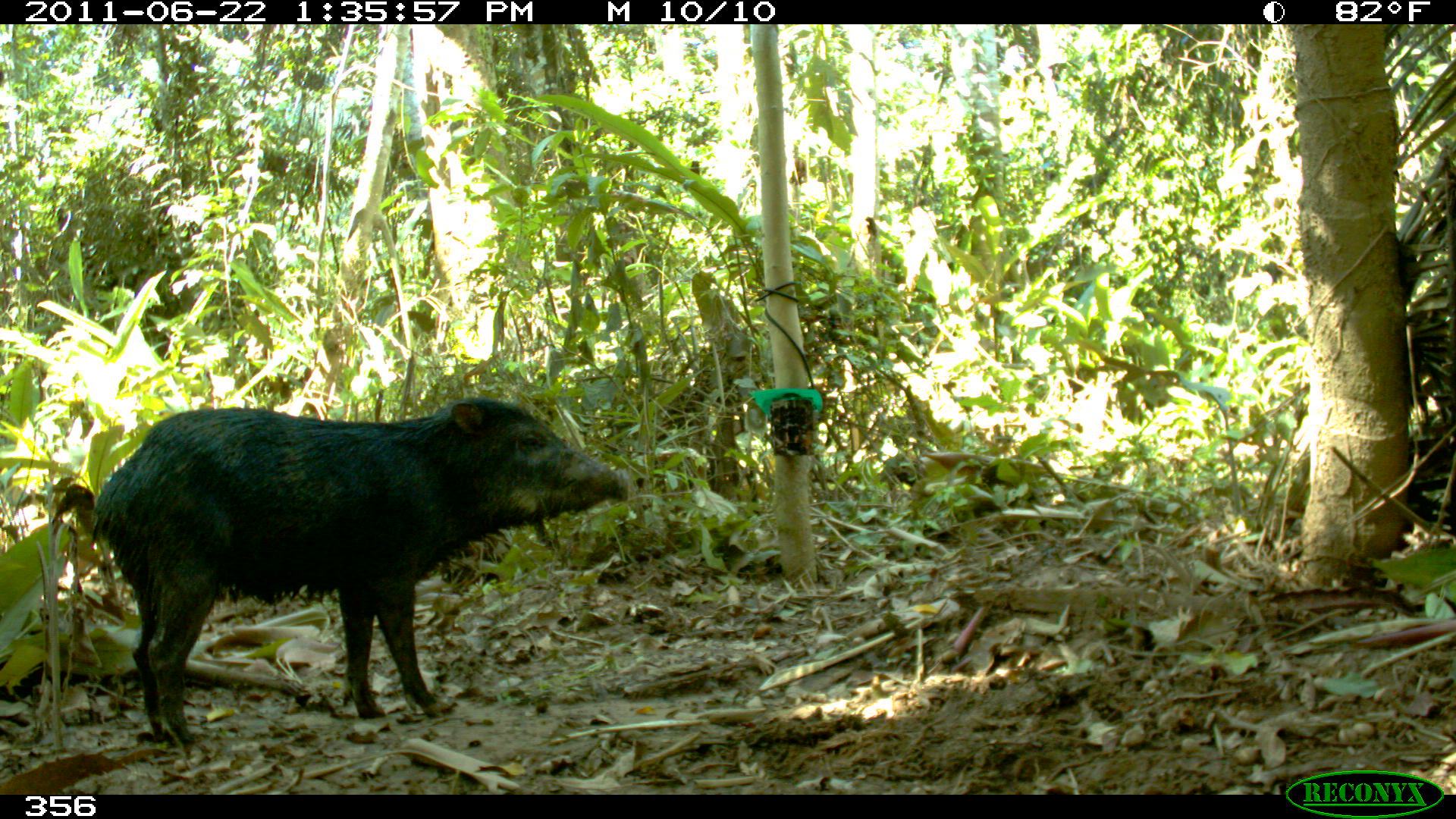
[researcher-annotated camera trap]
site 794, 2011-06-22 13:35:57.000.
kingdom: Animalia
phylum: Chordata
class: Mammalia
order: Artiodactyla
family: Tayassuidae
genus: Tayassu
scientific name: Tayassu pecari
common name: white-lipped peccary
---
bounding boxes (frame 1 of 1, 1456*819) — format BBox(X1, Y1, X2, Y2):
tayassu pecari: BBox(90, 396, 629, 743)